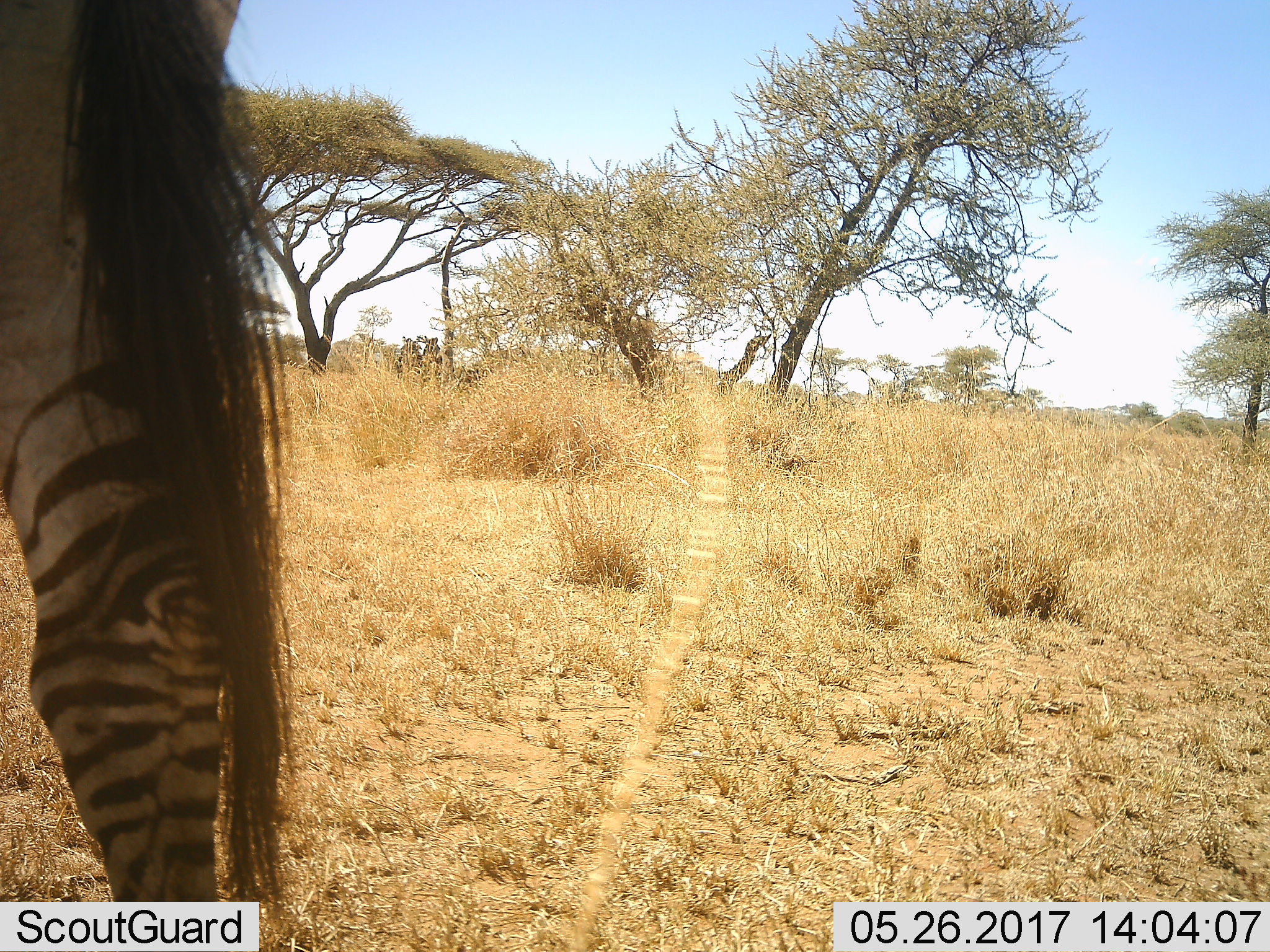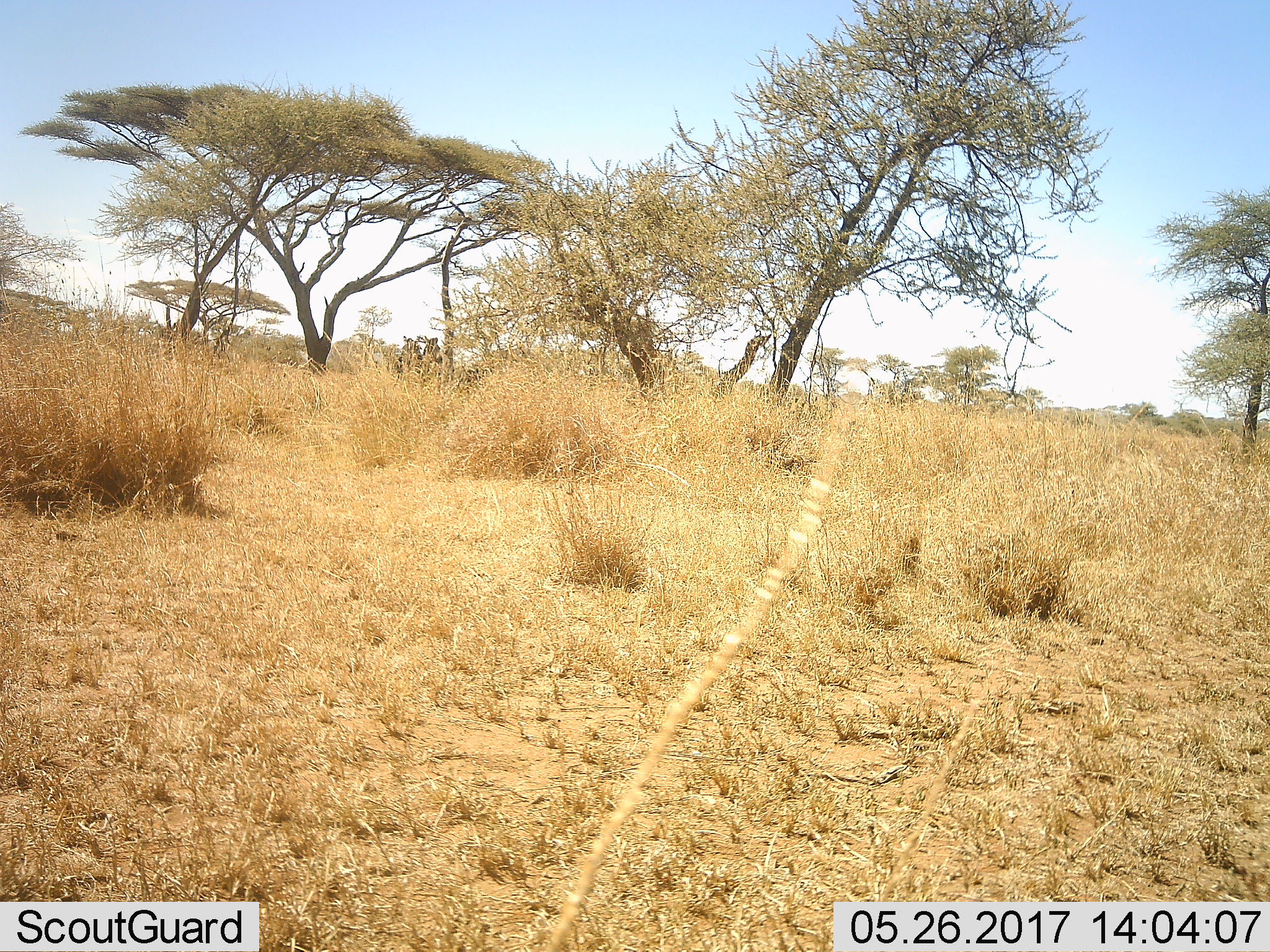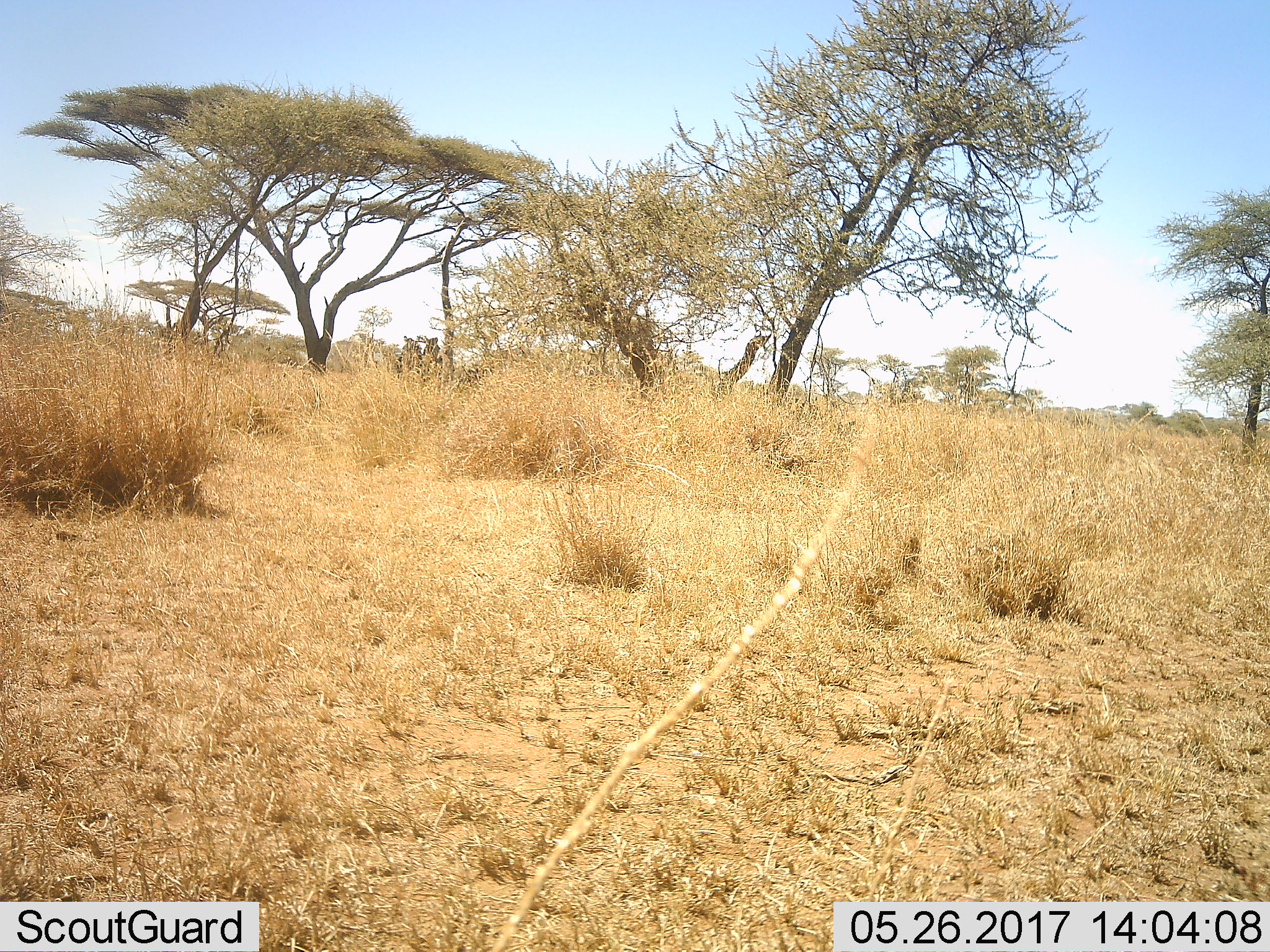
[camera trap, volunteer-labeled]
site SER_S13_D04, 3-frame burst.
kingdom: Animalia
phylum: Chordata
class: Mammalia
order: Perissodactyla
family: Equidae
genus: Equus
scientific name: Equus quagga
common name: plains zebra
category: zebraplains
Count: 2.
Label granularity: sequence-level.